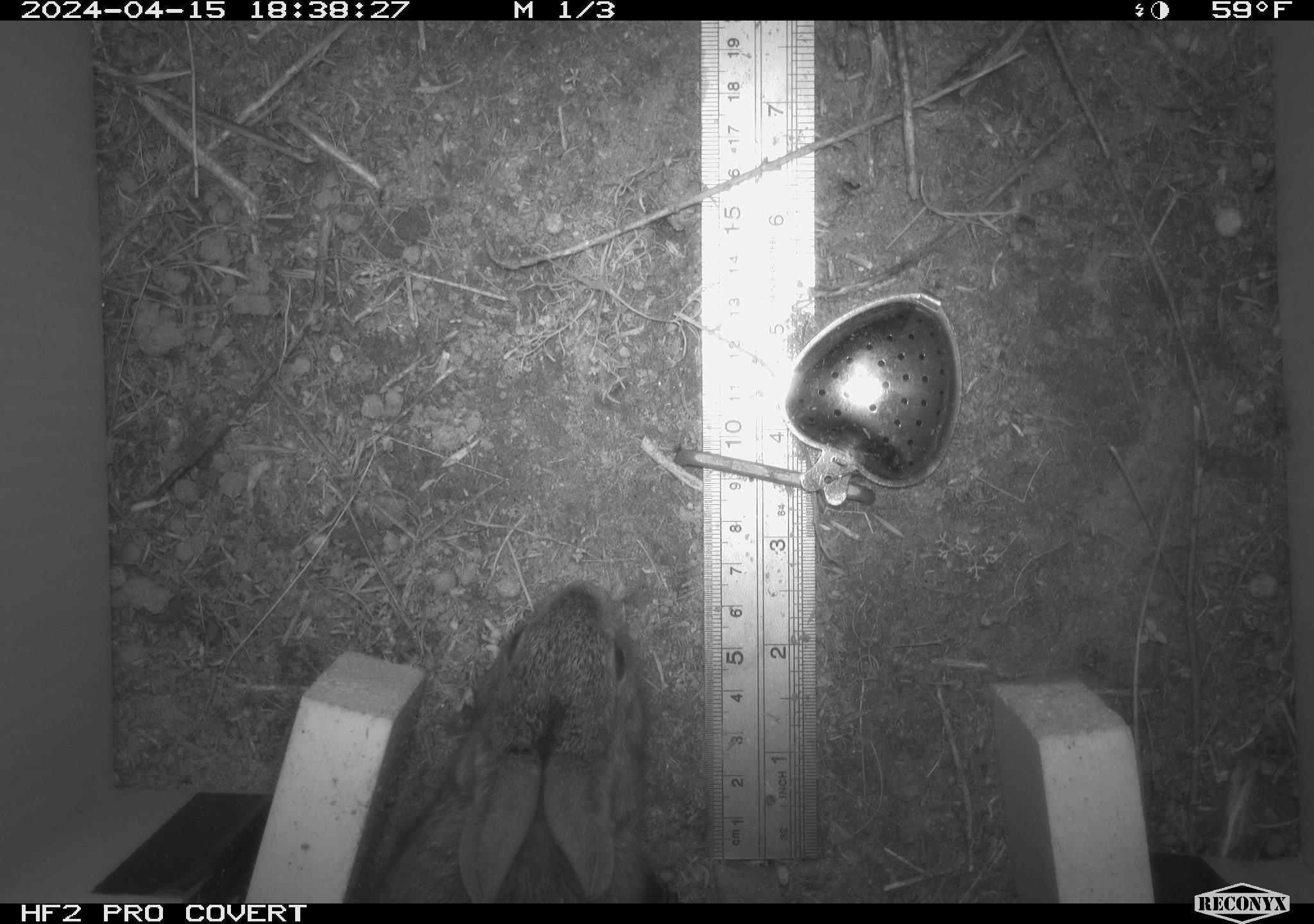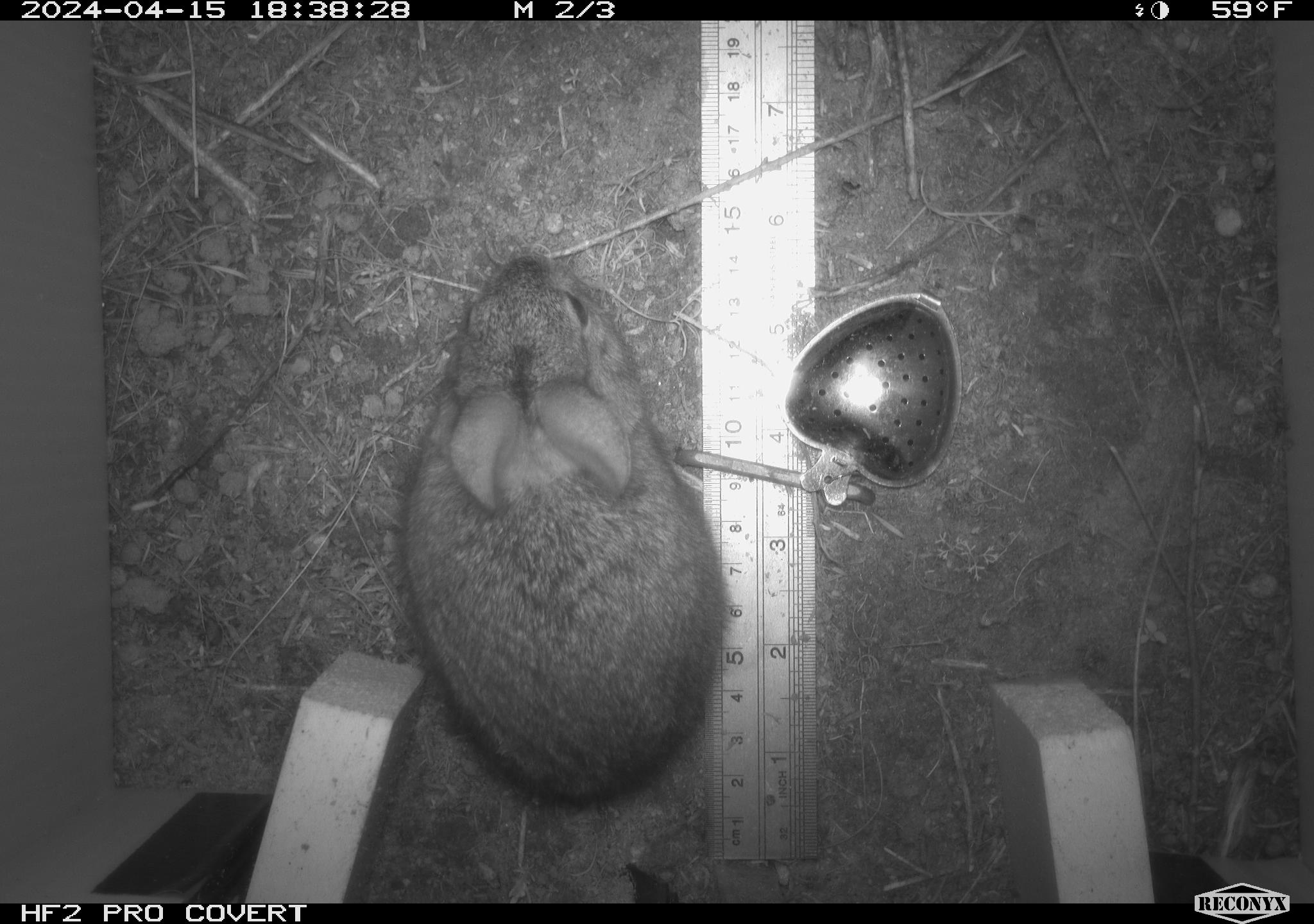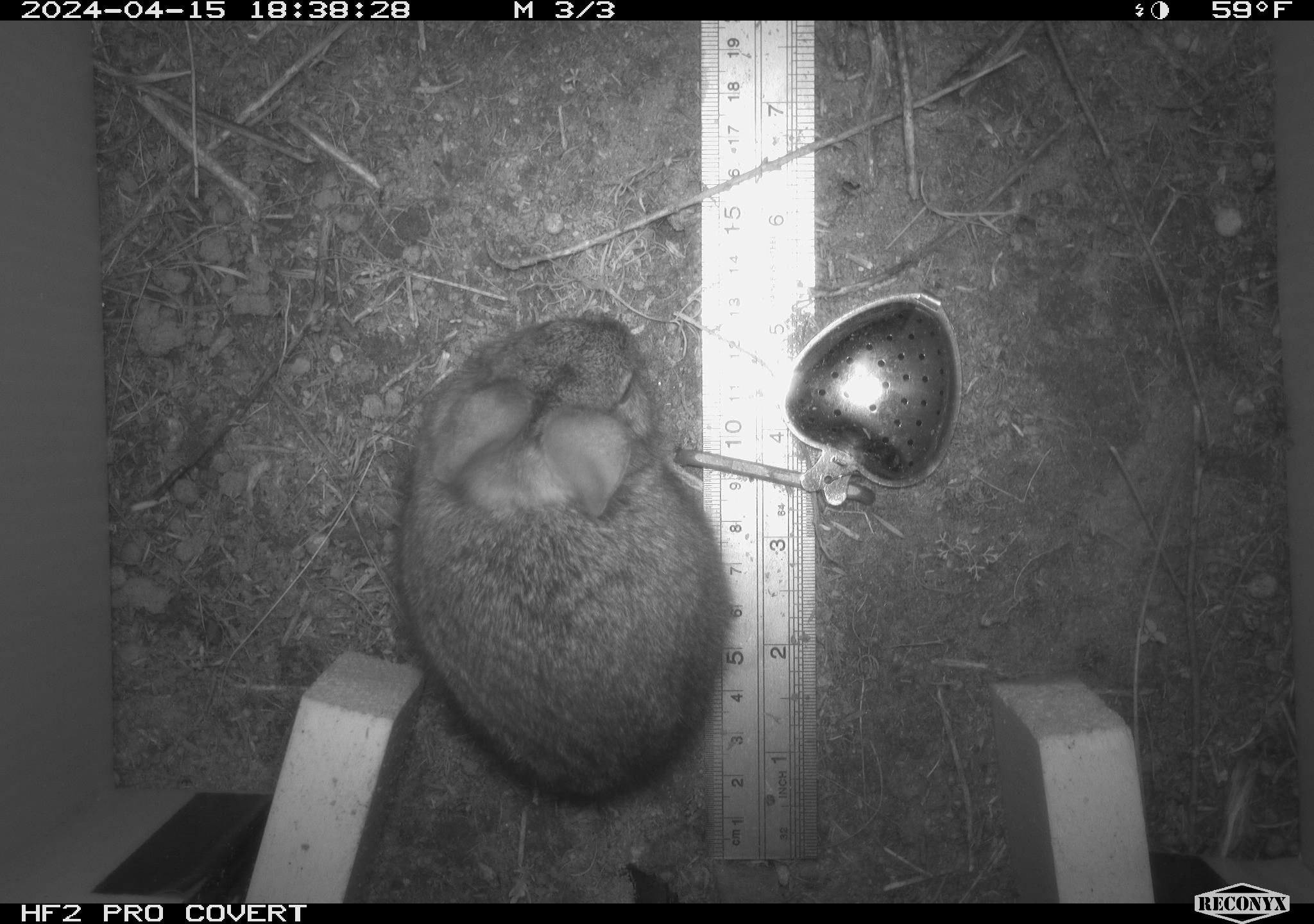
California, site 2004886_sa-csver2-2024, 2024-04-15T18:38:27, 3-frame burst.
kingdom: Animalia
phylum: Chordata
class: Mammalia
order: Lagomorpha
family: Leporidae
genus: Sylvilagus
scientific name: Sylvilagus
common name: cottontail rabbits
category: sylvilagus species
Sylvilagus species (cottontail rabbits) (Sylvilagus).